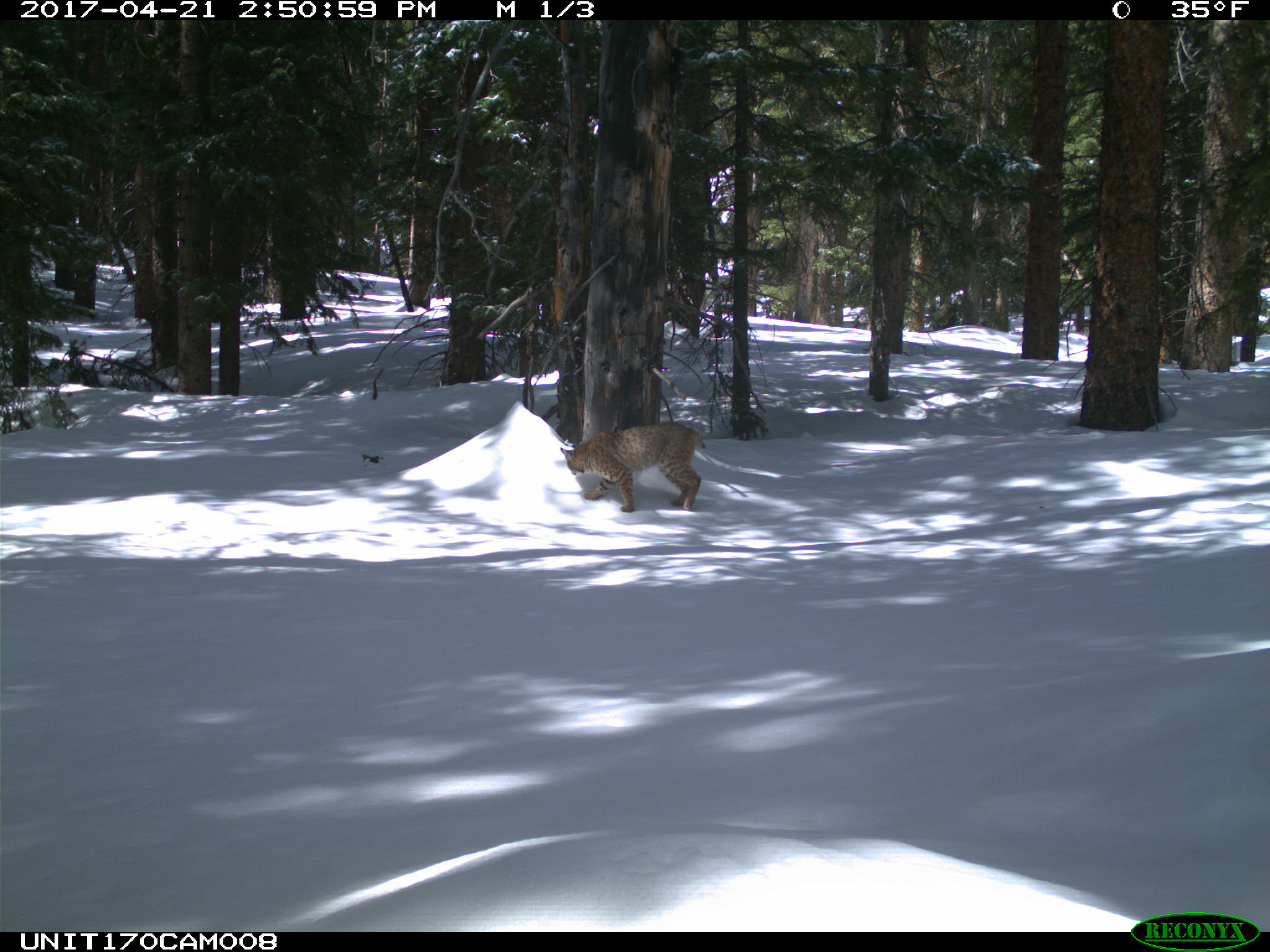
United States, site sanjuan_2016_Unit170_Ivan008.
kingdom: Animalia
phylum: Chordata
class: Mammalia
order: Carnivora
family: Felidae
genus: Lynx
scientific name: Lynx rufus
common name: bobcat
Lynx rufus (bobcat).